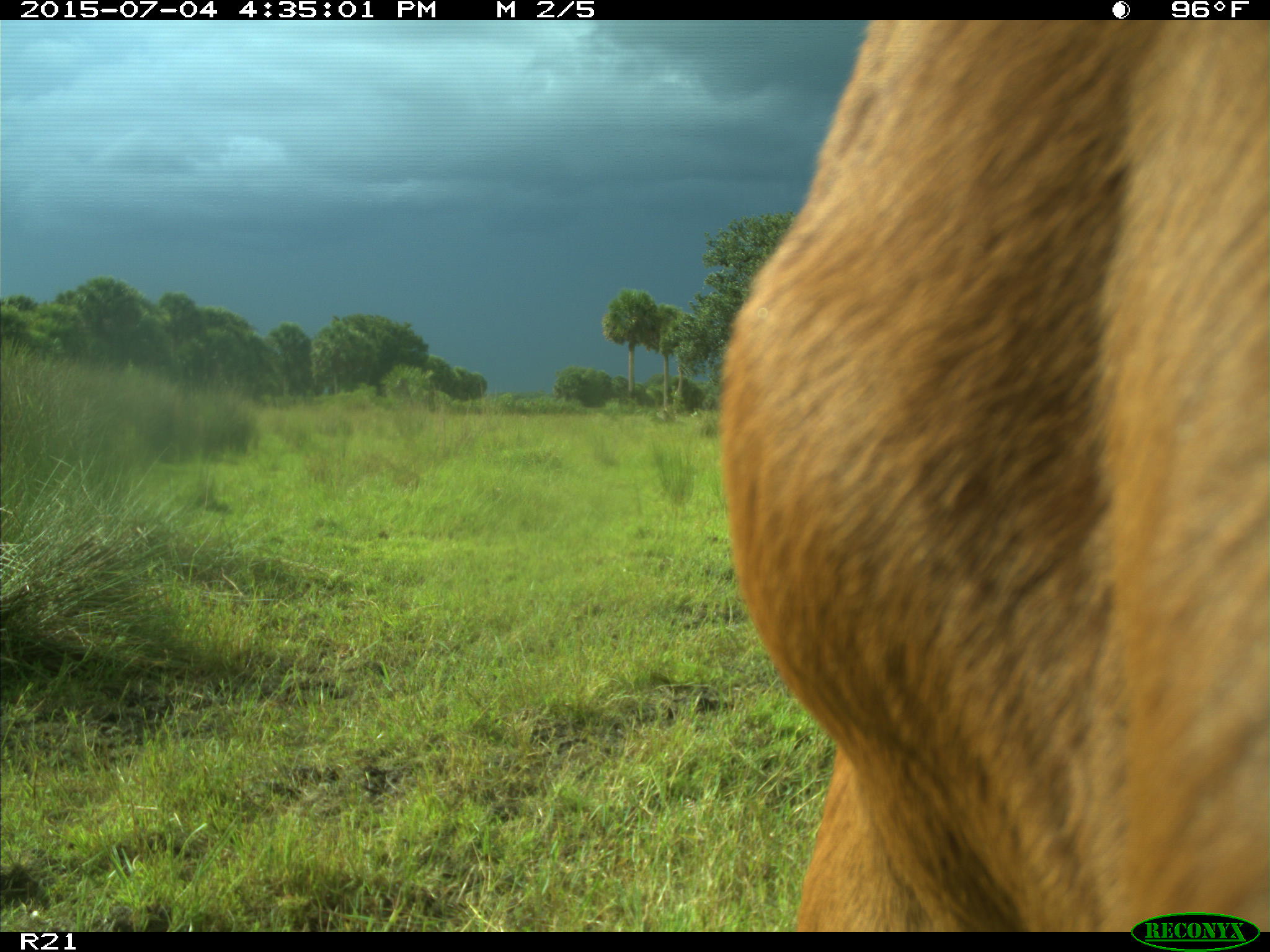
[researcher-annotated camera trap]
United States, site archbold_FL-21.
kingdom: Animalia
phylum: Chordata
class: Mammalia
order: Artiodactyla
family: Bovidae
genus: Bos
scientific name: Bos taurus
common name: domestic cow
Bos taurus (domestic cow).